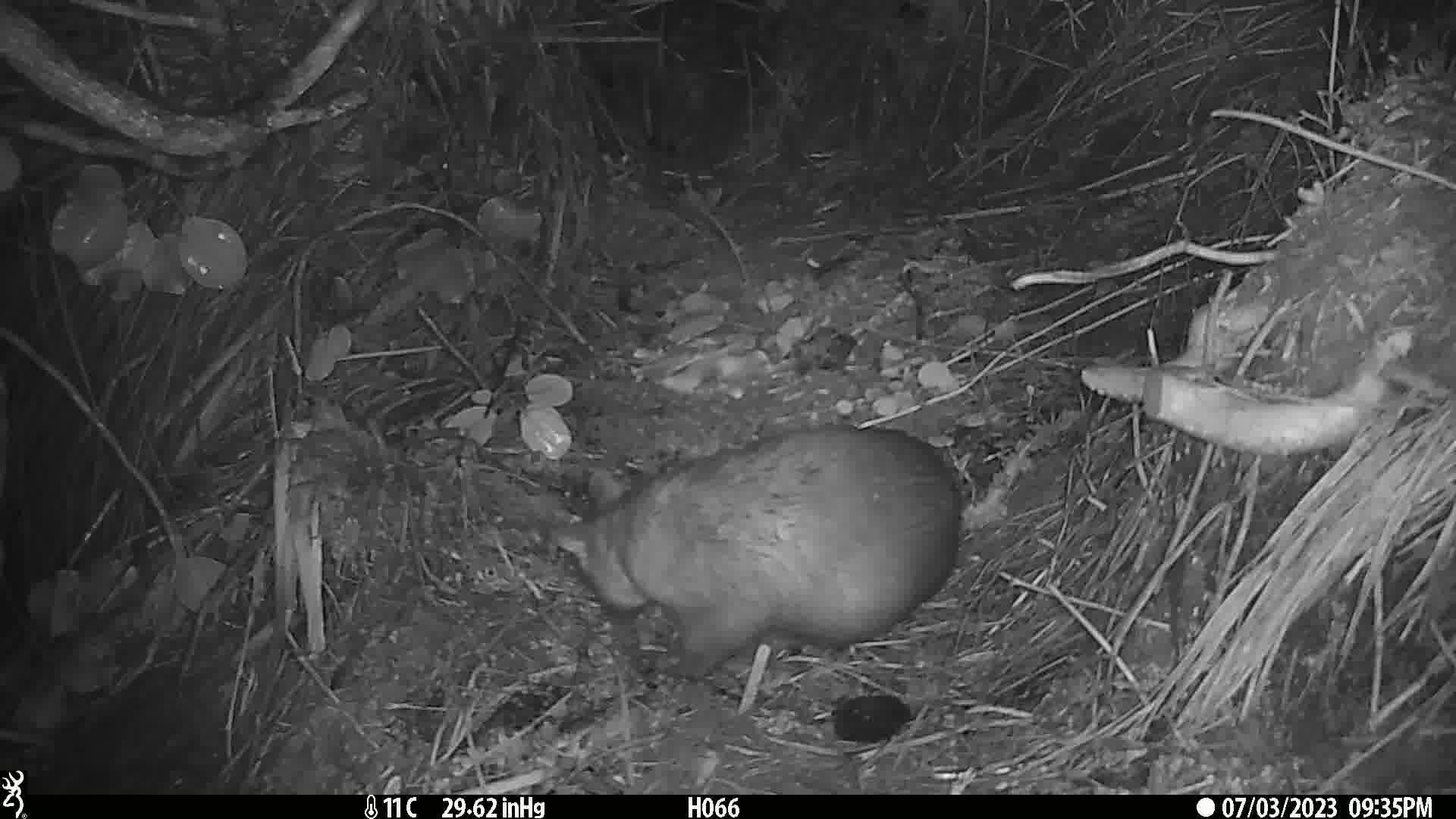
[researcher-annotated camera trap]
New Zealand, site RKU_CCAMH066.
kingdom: Animalia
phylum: Chordata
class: Mammalia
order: Diprotodontia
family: Phalangeridae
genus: Trichosurus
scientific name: Trichosurus vulpecula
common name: common brushtail possum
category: possum